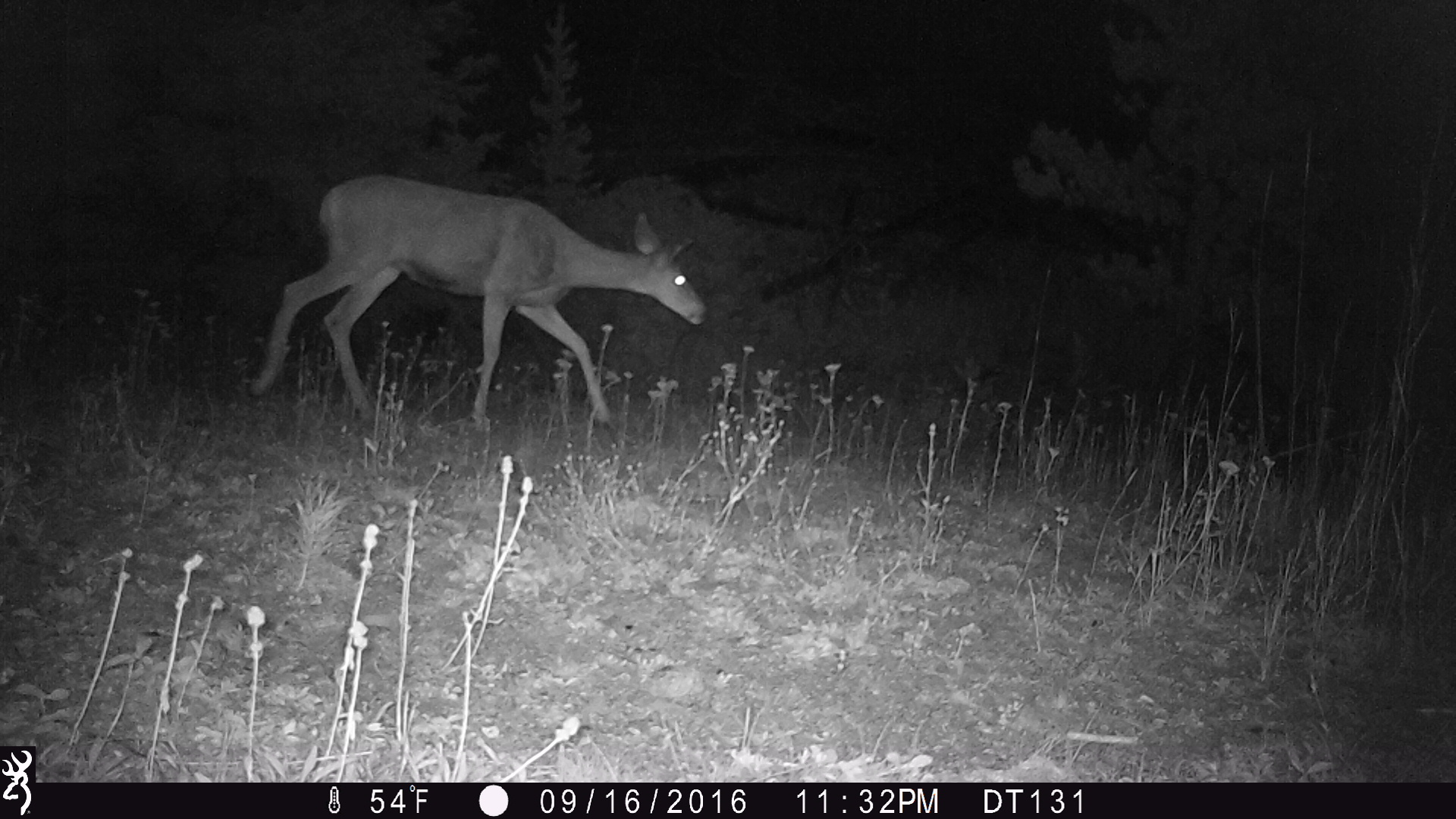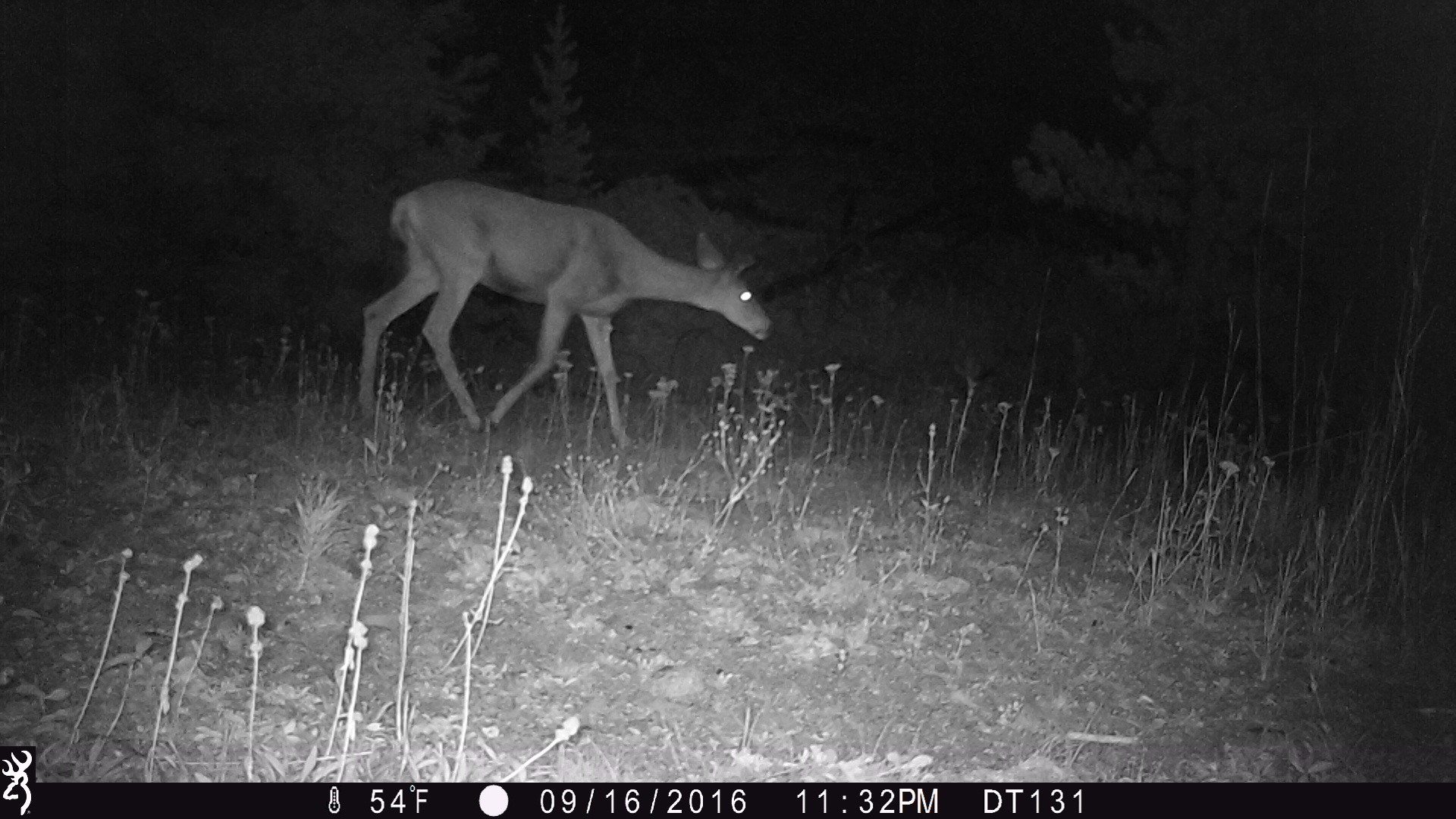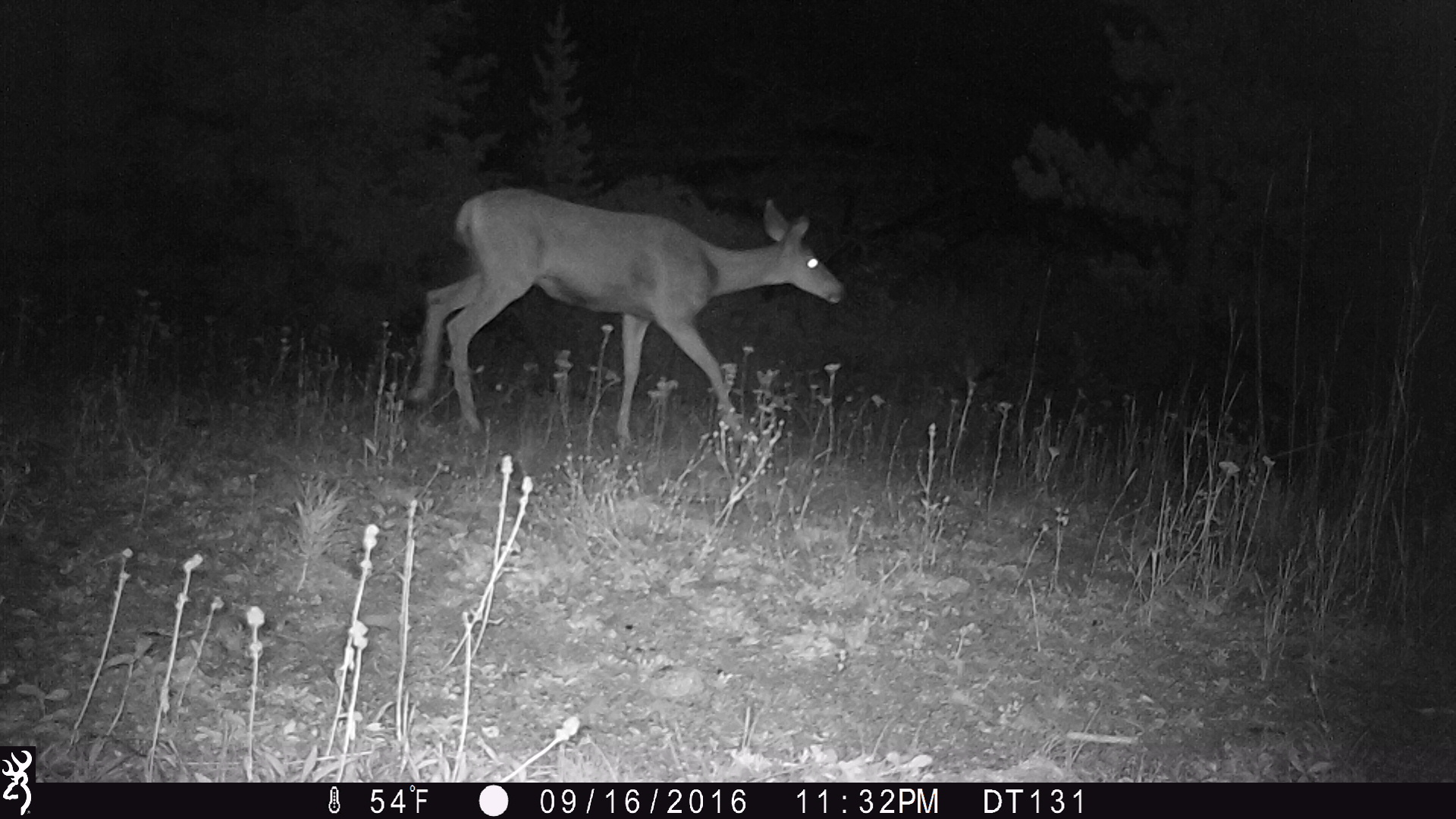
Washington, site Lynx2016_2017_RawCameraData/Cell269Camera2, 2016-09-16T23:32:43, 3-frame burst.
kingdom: Animalia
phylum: Chordata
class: Mammalia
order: Artiodactyla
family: Cervidae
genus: Odocoileus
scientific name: Odocoileus hemionus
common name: mule deer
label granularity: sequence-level